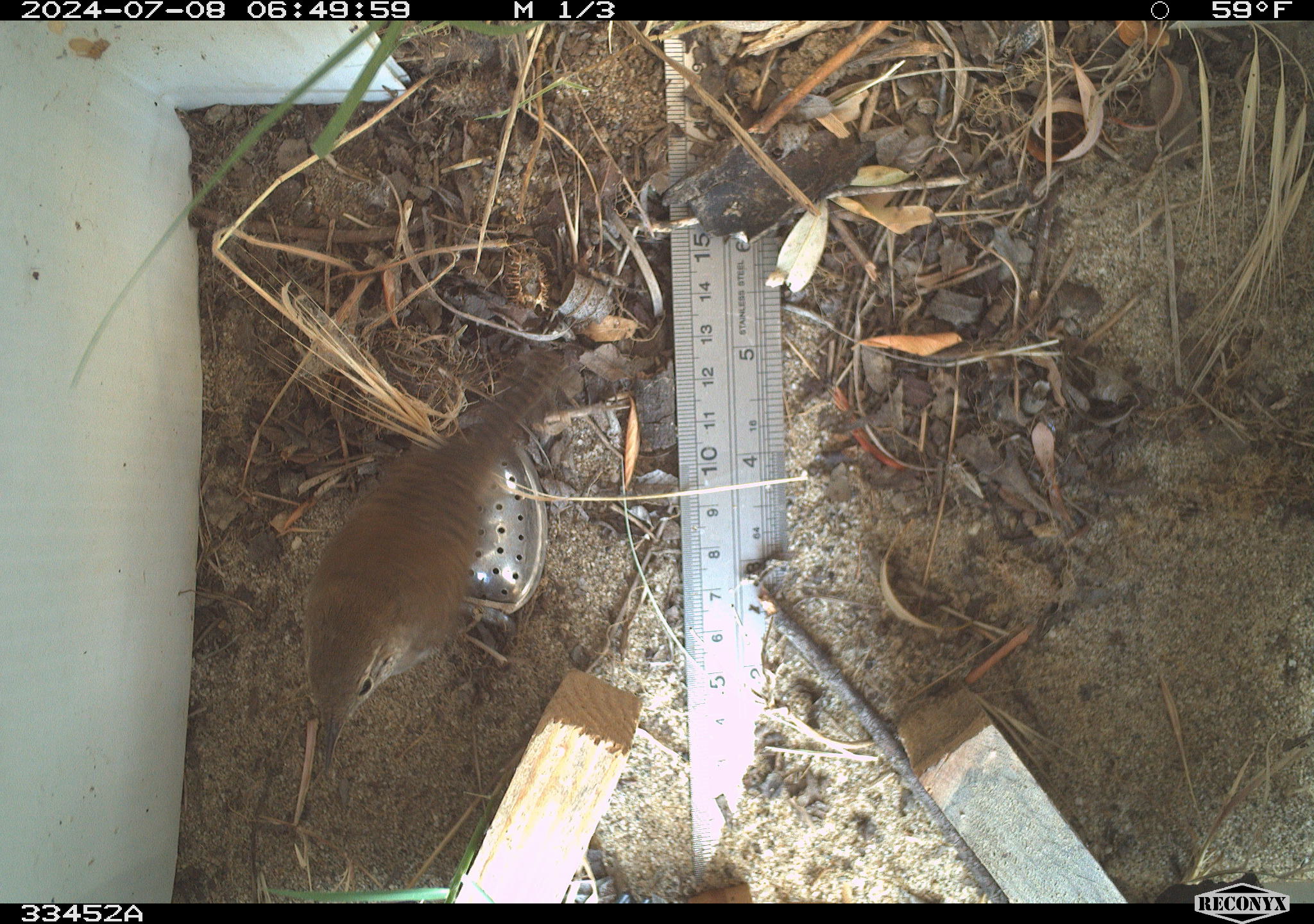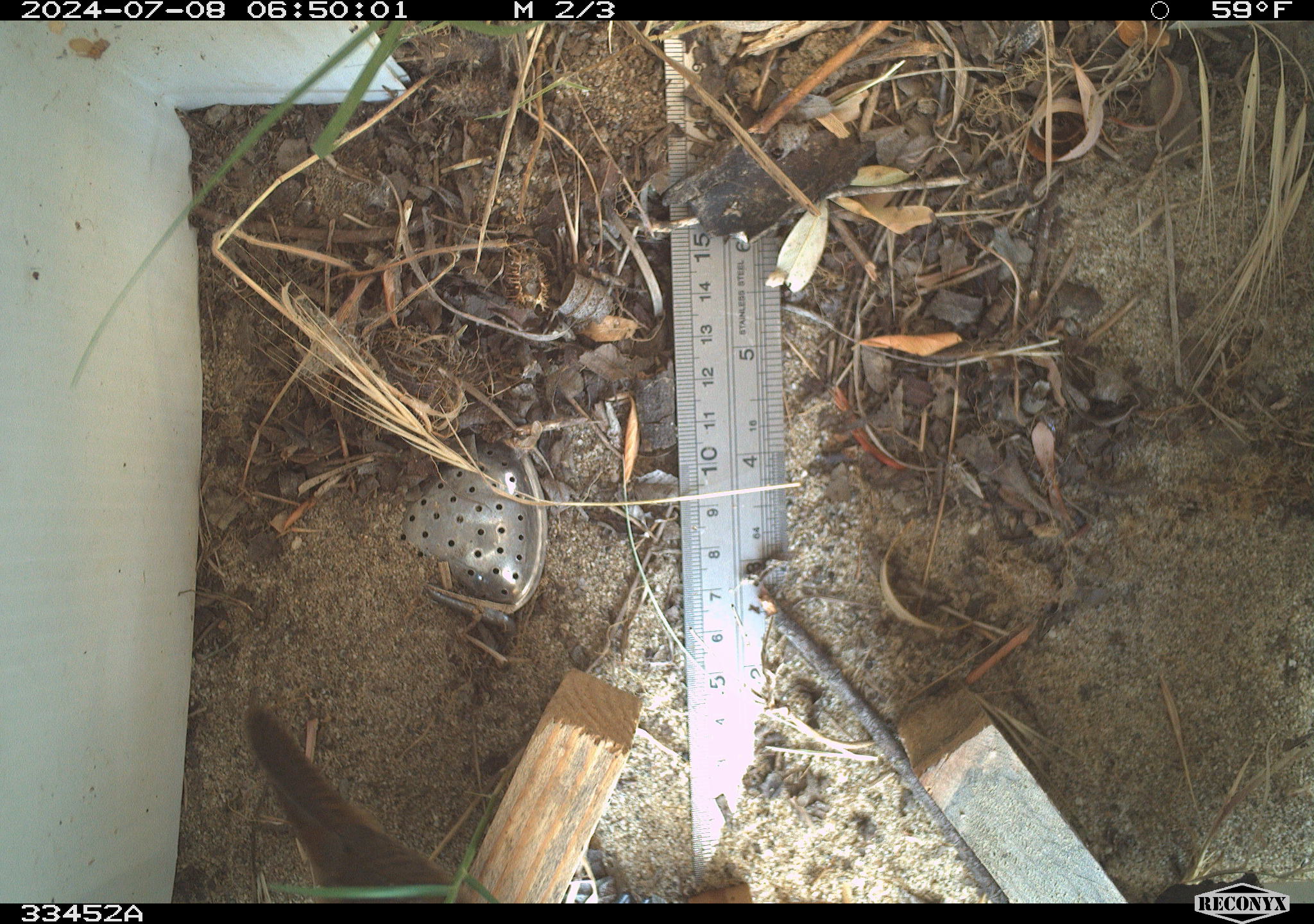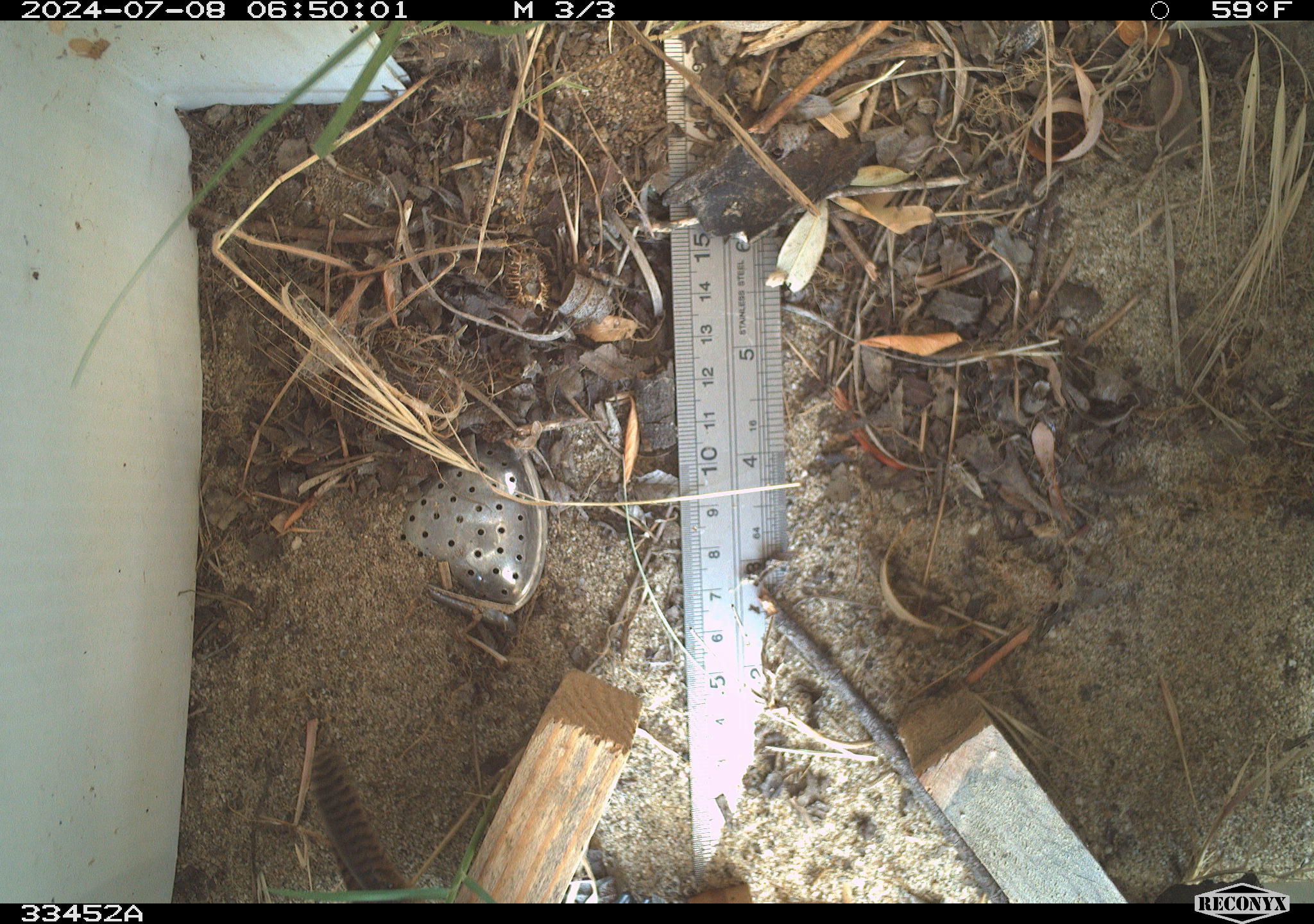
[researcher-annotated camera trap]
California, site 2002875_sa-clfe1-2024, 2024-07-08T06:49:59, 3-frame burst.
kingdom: Animalia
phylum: Chordata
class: Aves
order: Passeriformes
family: Troglodytidae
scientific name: Troglodytidae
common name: wren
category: troglodytidae family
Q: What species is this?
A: Troglodytidae family (wren) (Troglodytidae).